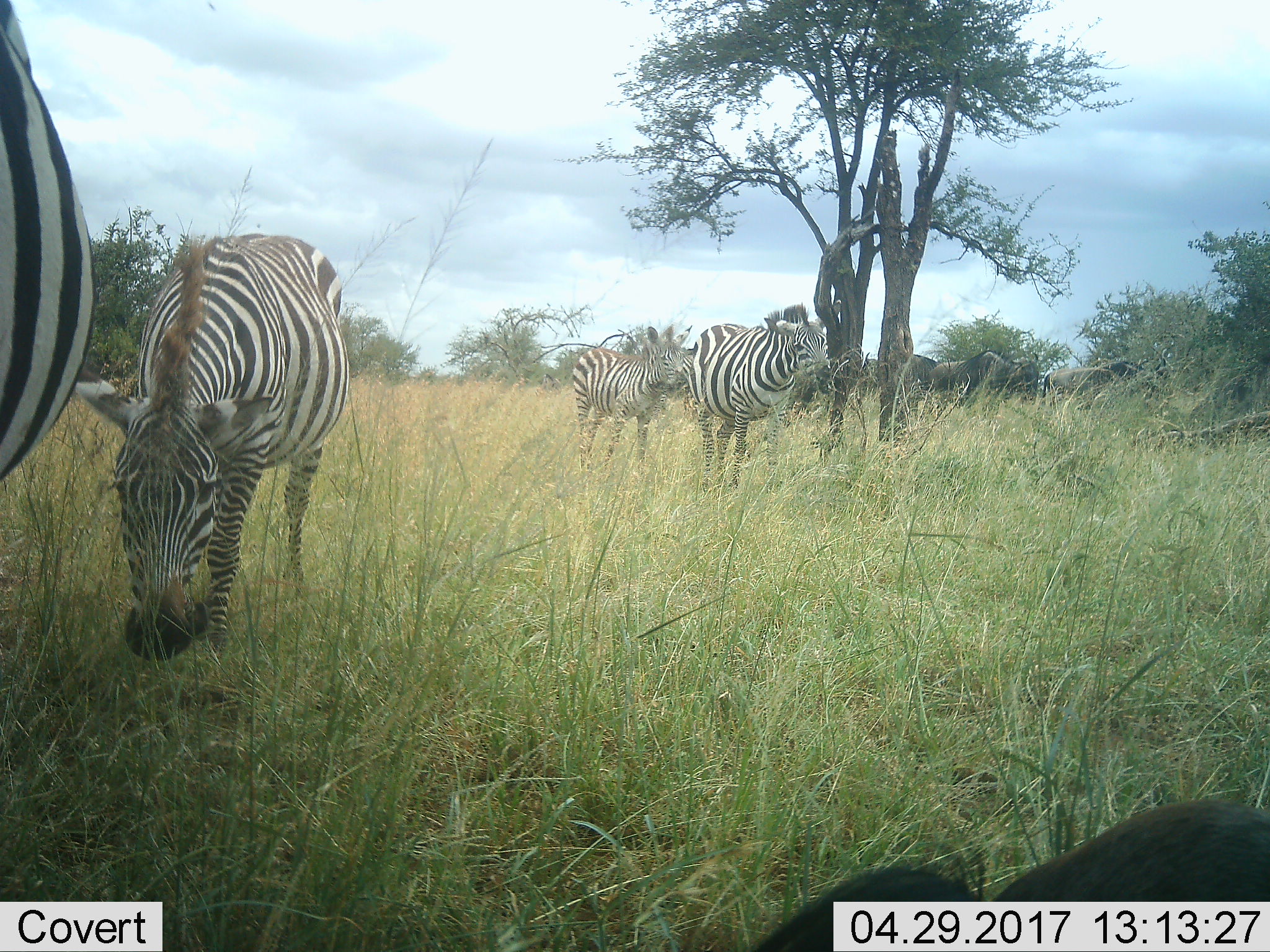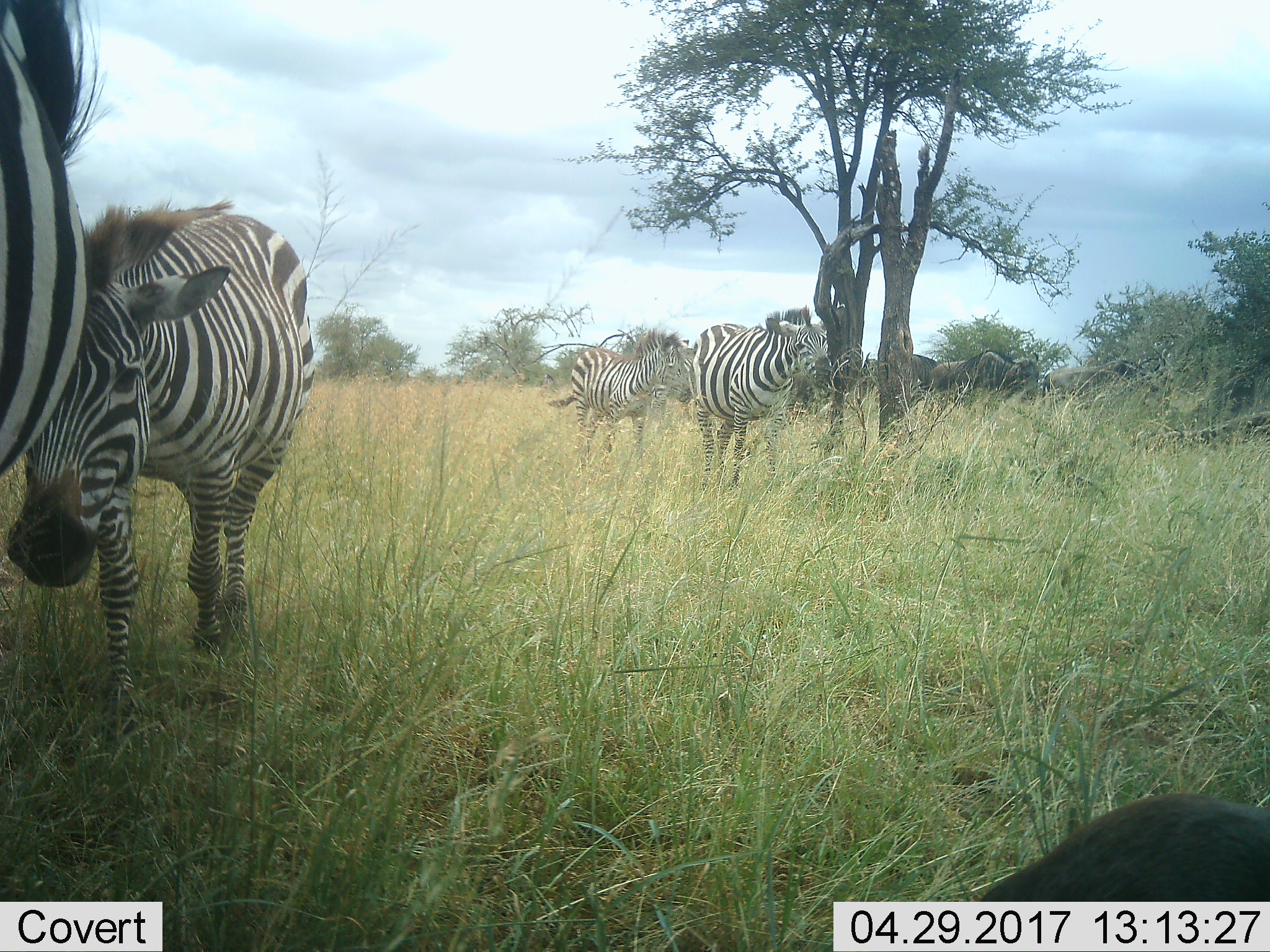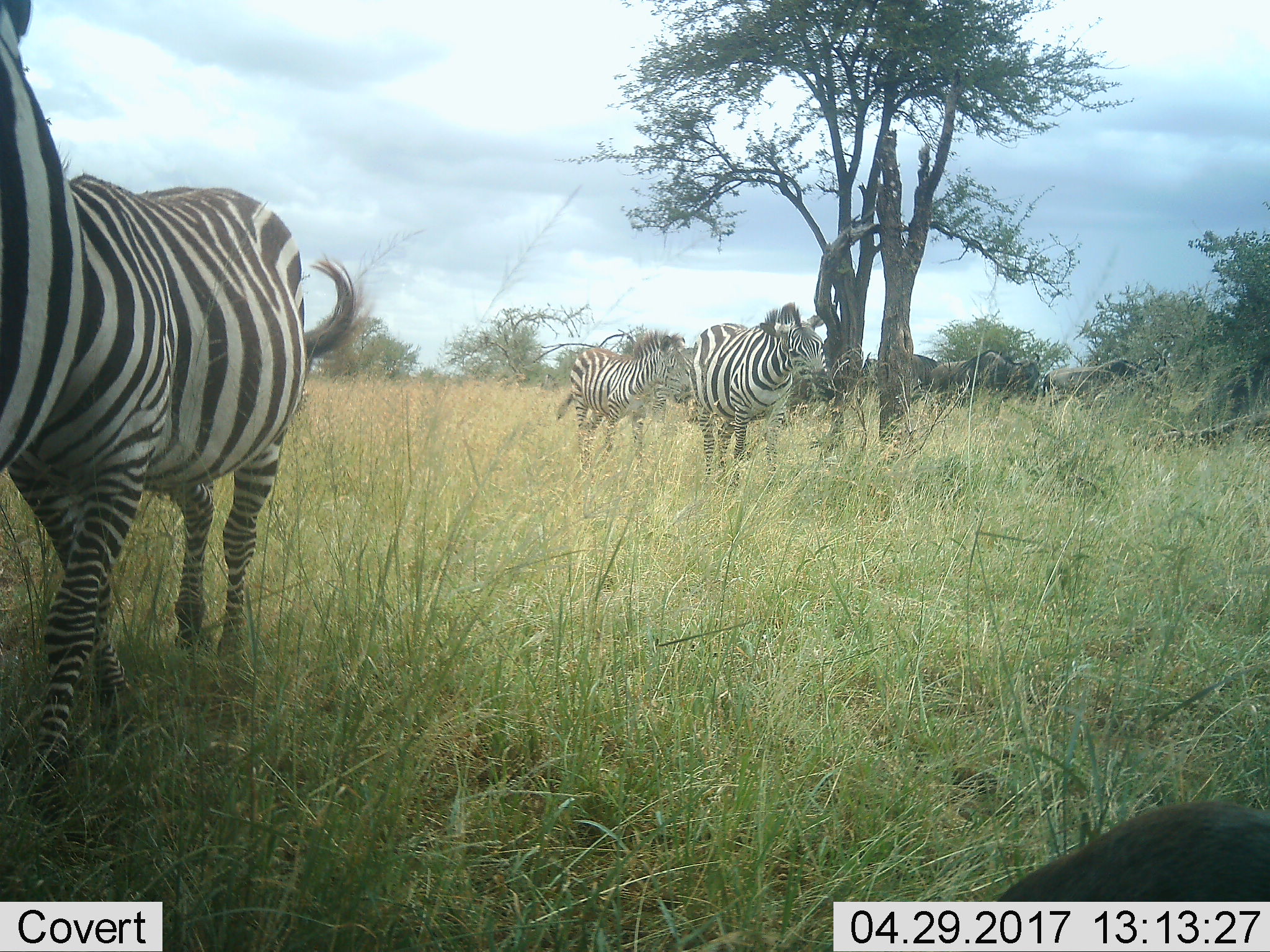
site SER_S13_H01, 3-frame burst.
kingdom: Animalia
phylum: Chordata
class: Mammalia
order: Artiodactyla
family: Bovidae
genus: Connochaetes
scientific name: Connochaetes taurinus taurinus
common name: blue wildebeest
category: wildebeestblue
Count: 5.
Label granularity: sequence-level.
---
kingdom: Animalia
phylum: Chordata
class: Mammalia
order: Perissodactyla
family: Equidae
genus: Equus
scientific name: Equus quagga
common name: plains zebra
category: zebraplains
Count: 5.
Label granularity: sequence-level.